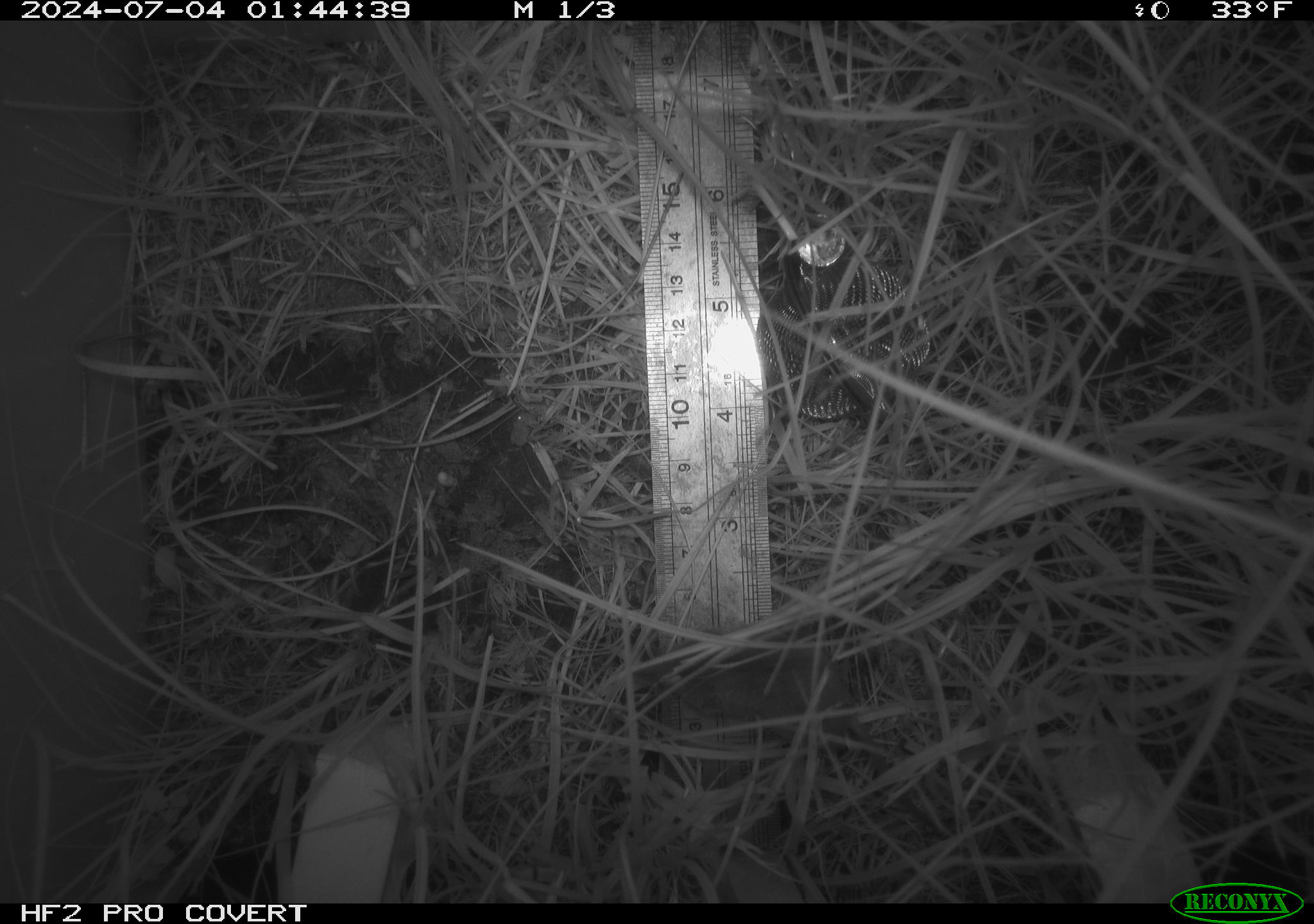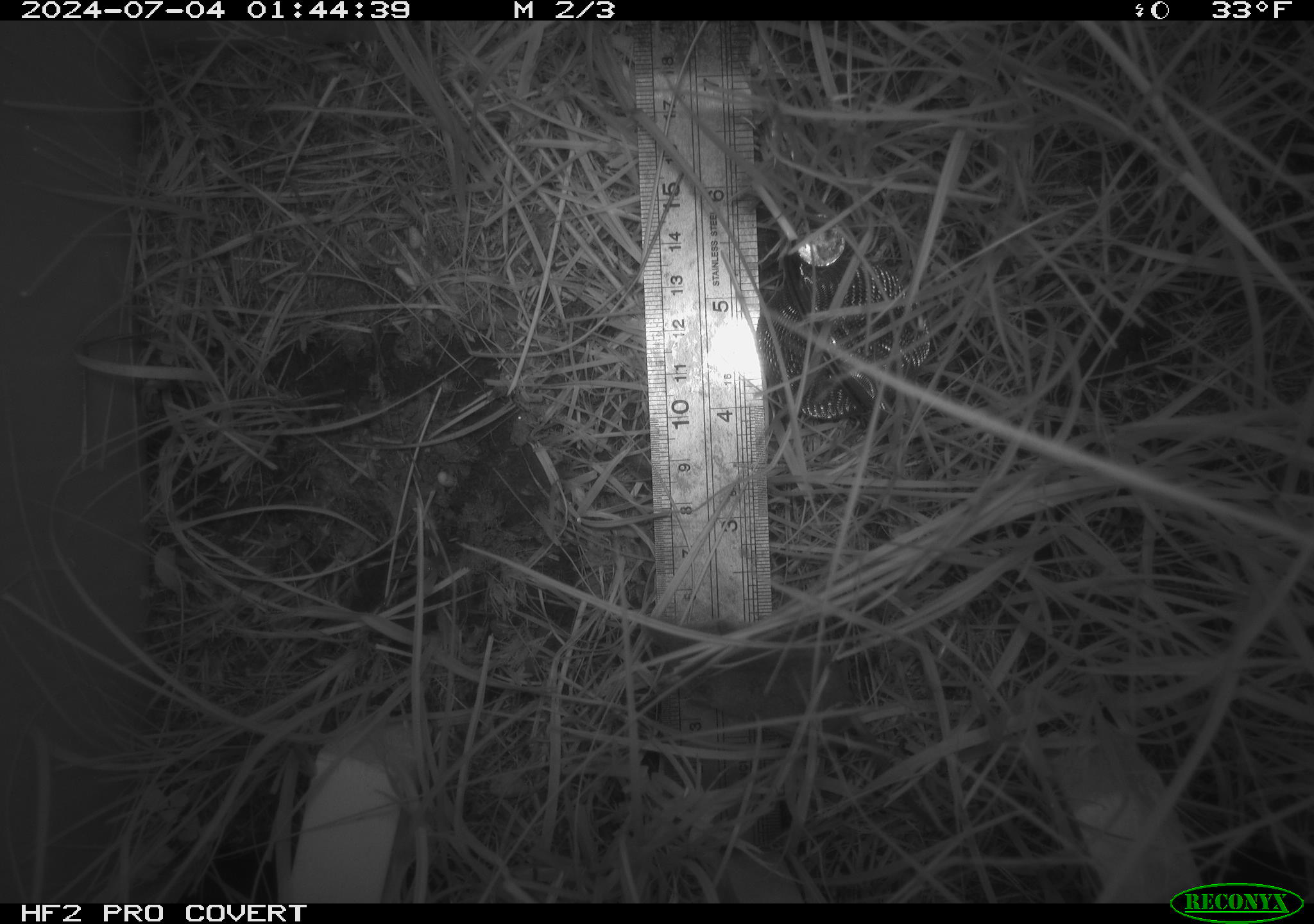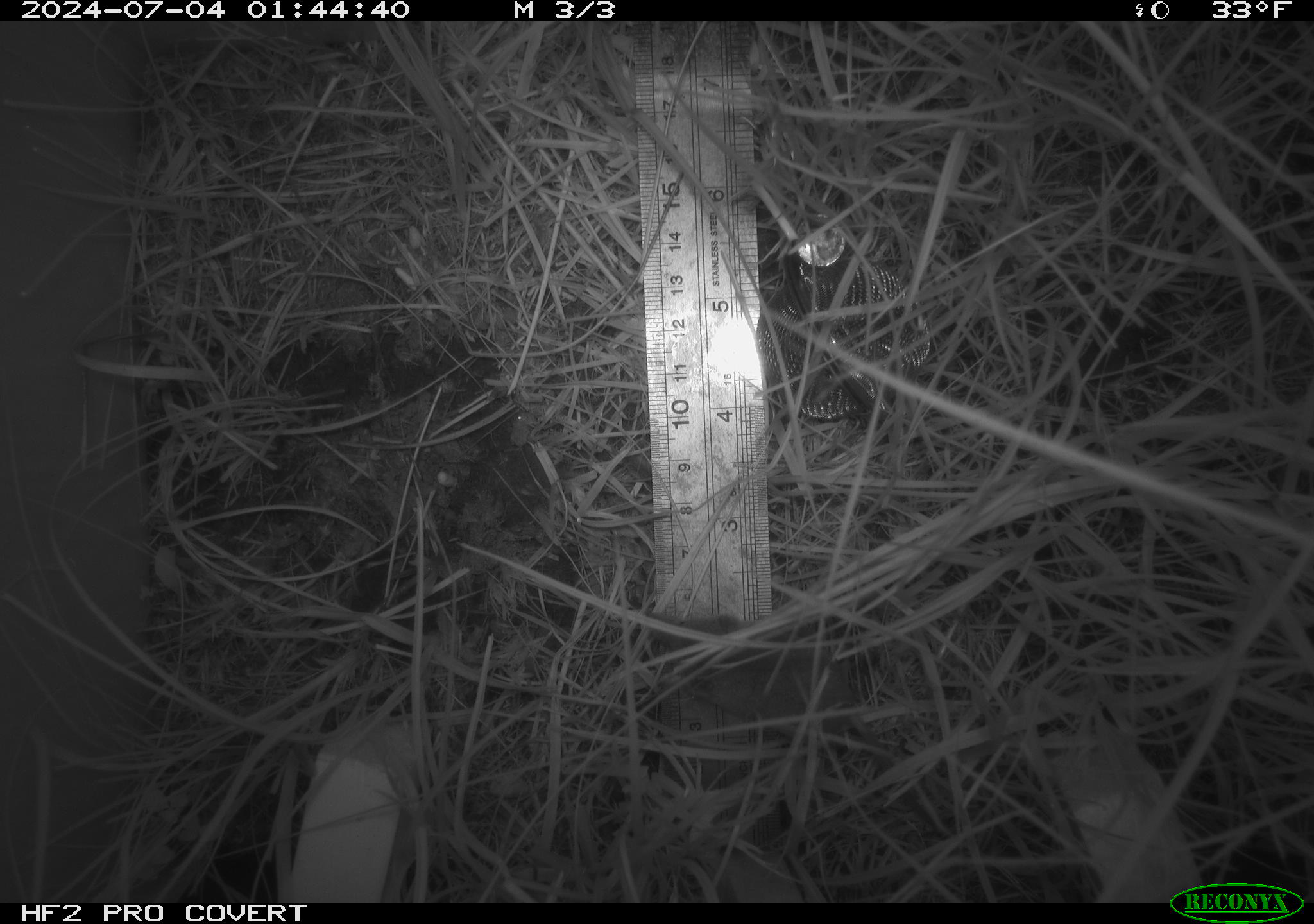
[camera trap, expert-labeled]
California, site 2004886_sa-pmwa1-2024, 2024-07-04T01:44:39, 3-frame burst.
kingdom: Animalia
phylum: Chordata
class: Mammalia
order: Eulipotyphla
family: Soricidae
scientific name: Soricidae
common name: shrews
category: soricidae family